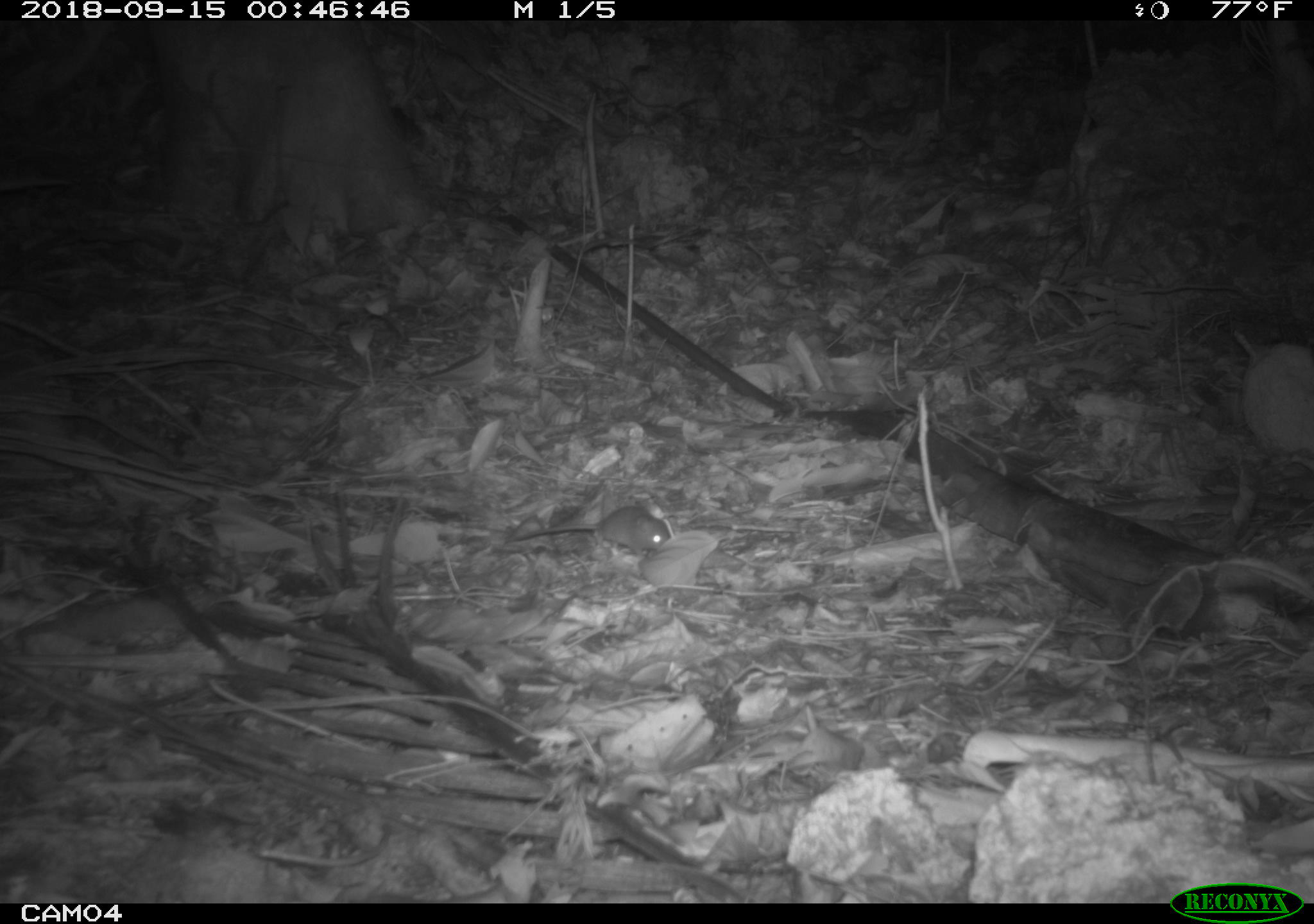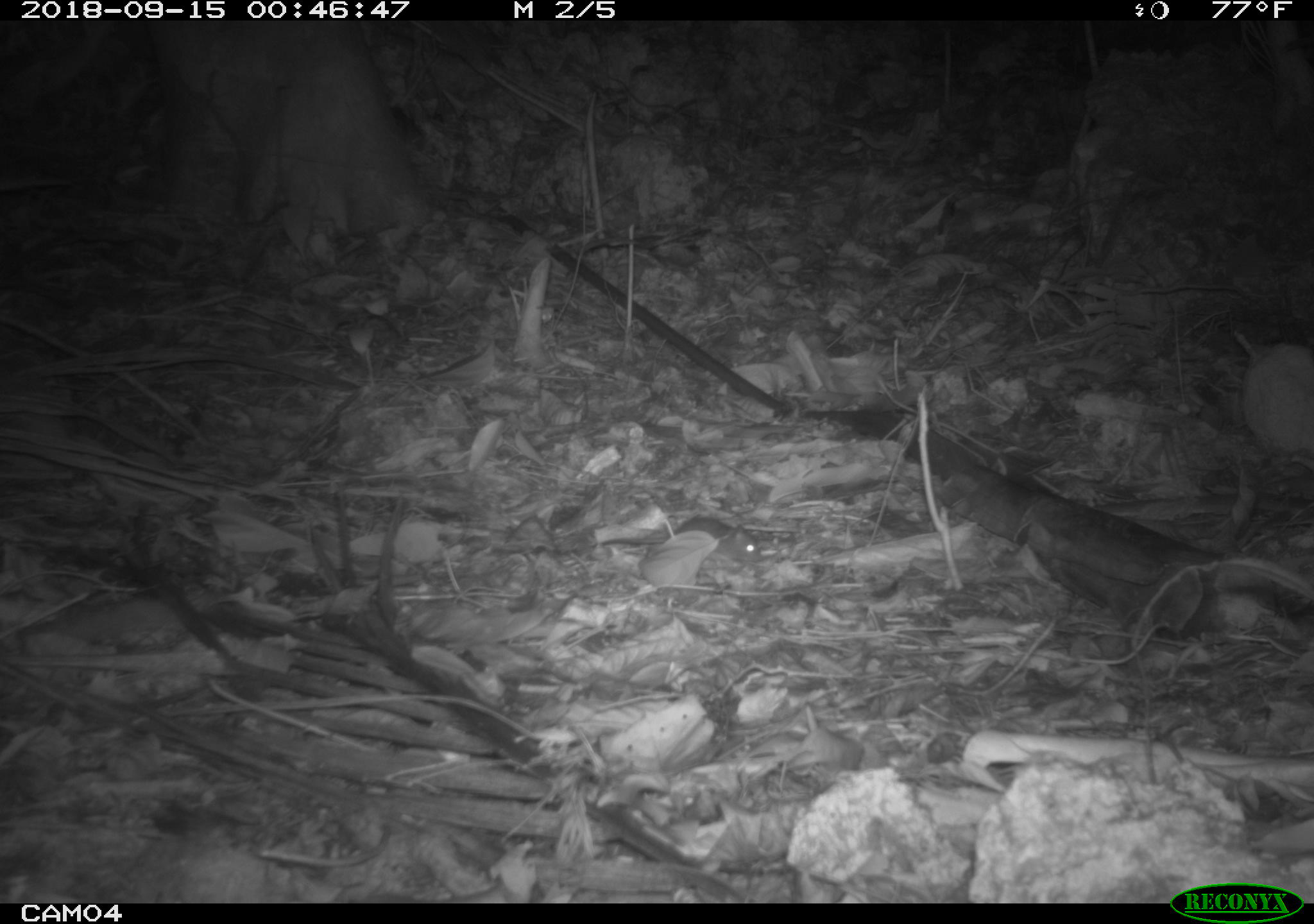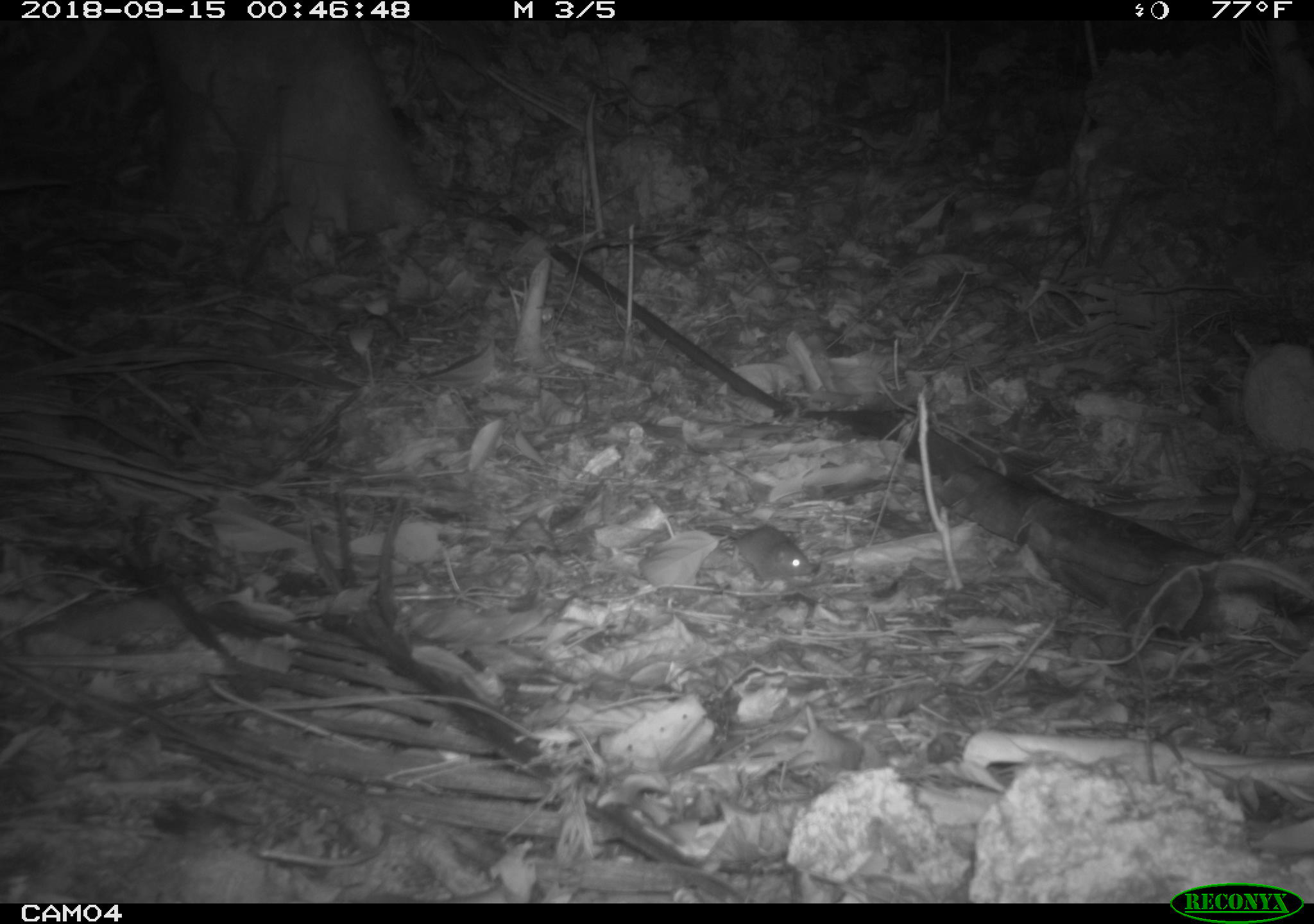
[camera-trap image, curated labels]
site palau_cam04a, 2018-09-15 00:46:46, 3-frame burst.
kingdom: Animalia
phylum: Chordata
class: Mammalia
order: Rodentia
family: Muridae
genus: Rattus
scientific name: Rattus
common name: rat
Rat (Rattus).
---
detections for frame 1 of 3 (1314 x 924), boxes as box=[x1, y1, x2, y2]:
rat: box=[492, 504, 667, 560]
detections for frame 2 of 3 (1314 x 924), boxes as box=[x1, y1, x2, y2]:
rat: box=[667, 517, 774, 570]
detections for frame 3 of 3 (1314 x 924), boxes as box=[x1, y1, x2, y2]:
rat: box=[696, 520, 814, 585]